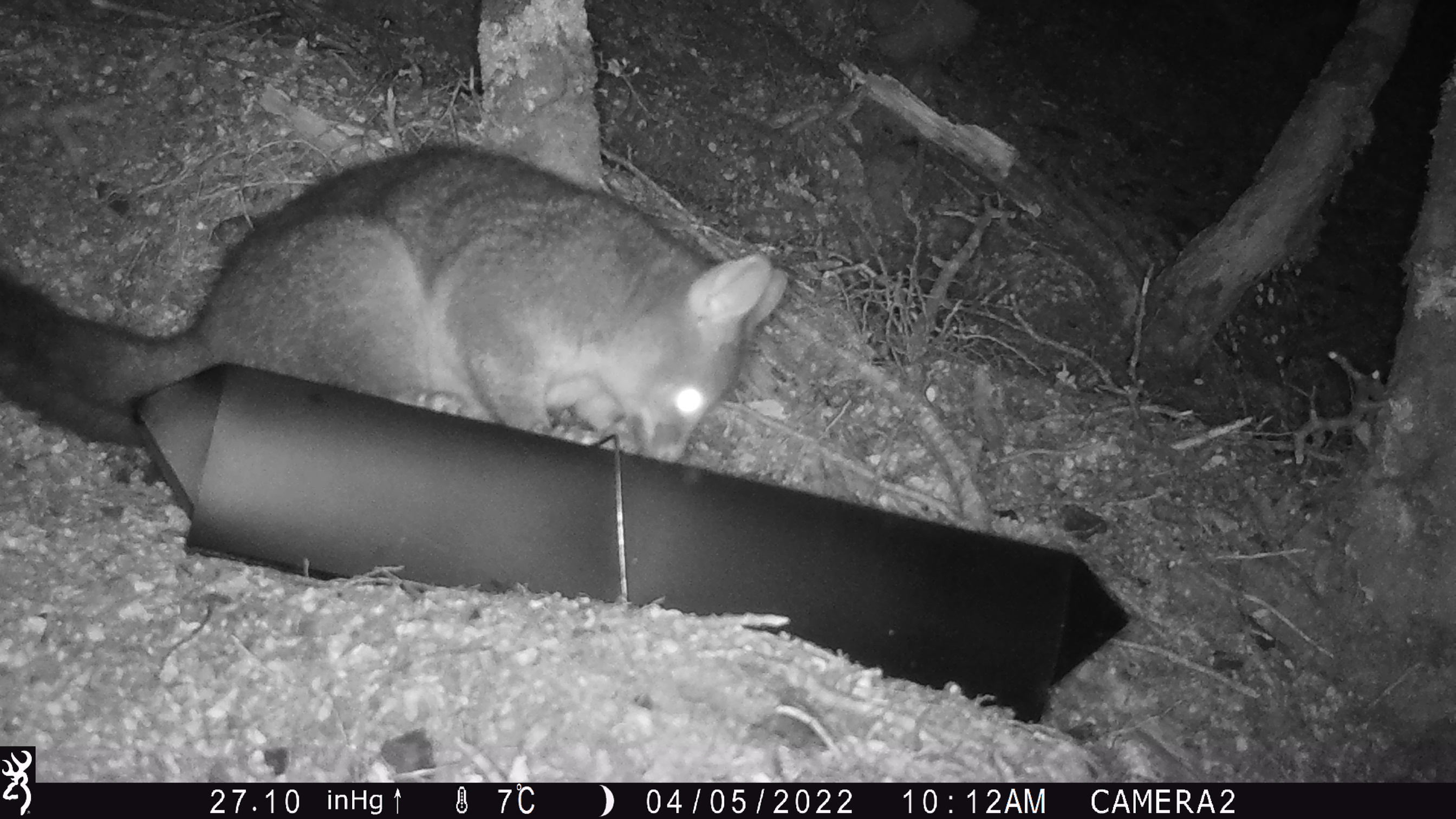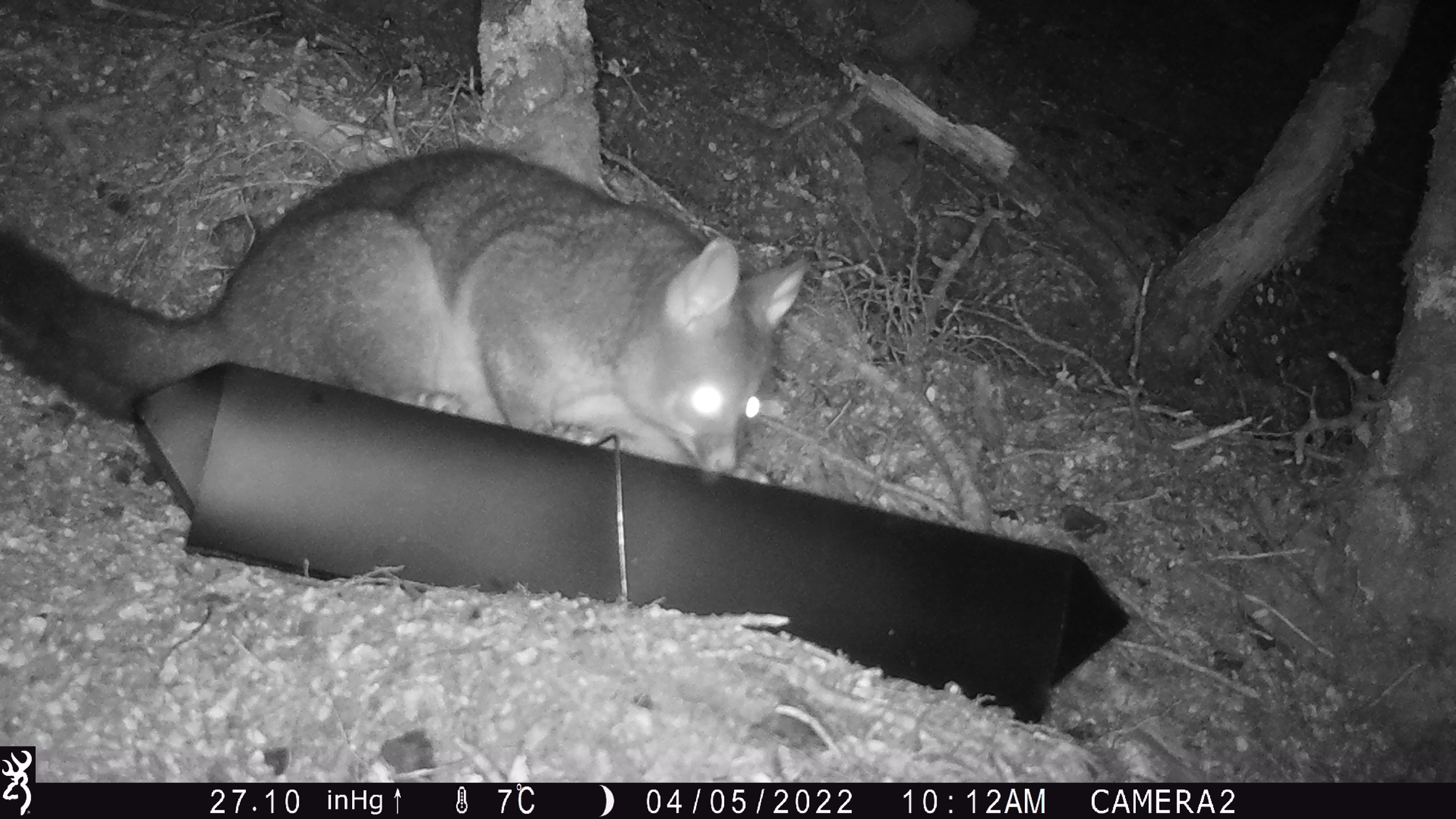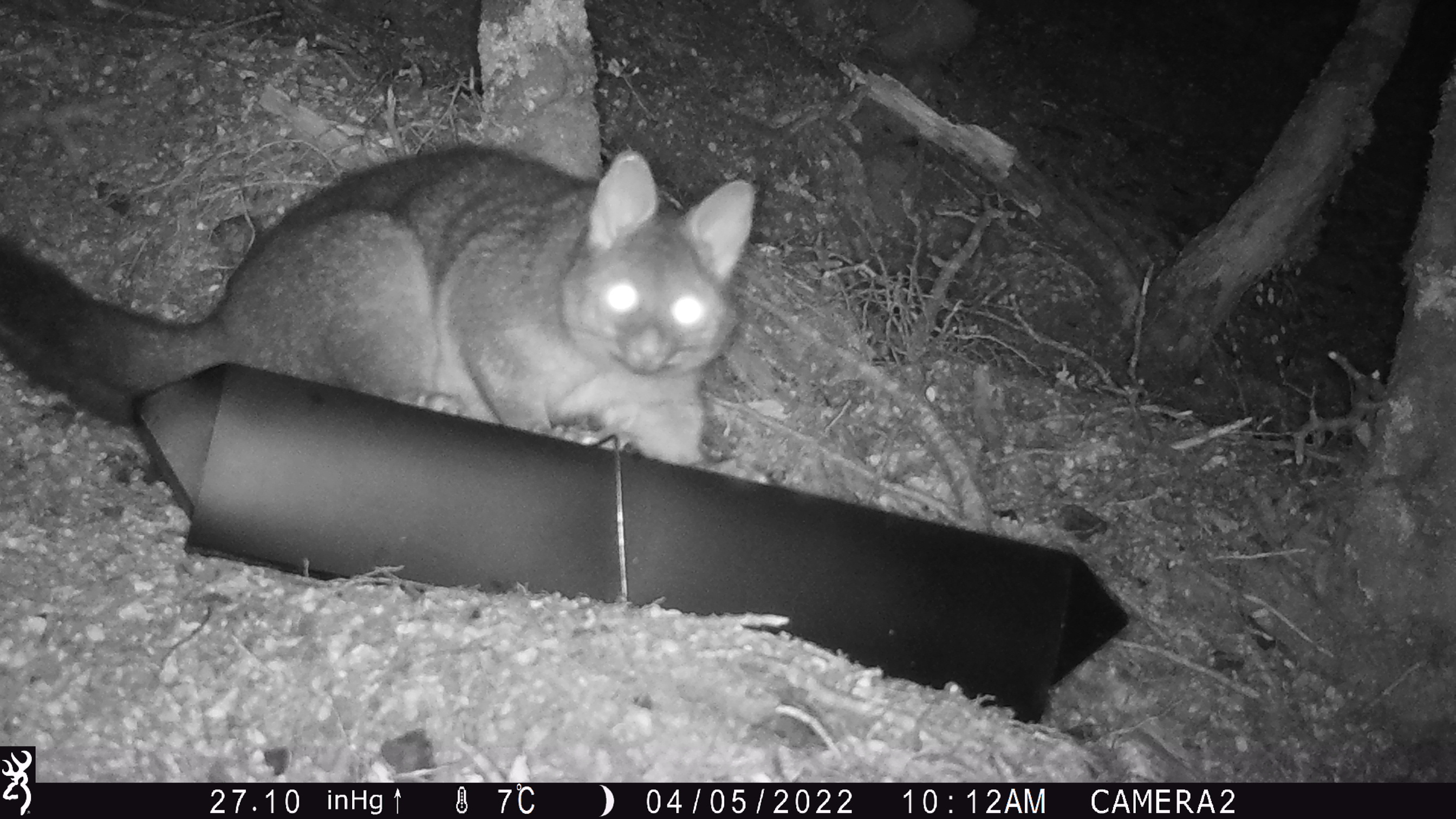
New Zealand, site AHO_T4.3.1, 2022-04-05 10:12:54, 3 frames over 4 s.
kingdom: Animalia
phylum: Chordata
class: Mammalia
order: Diprotodontia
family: Phalangeridae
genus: Trichosurus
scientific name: Trichosurus vulpecula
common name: common brushtail possum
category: possum